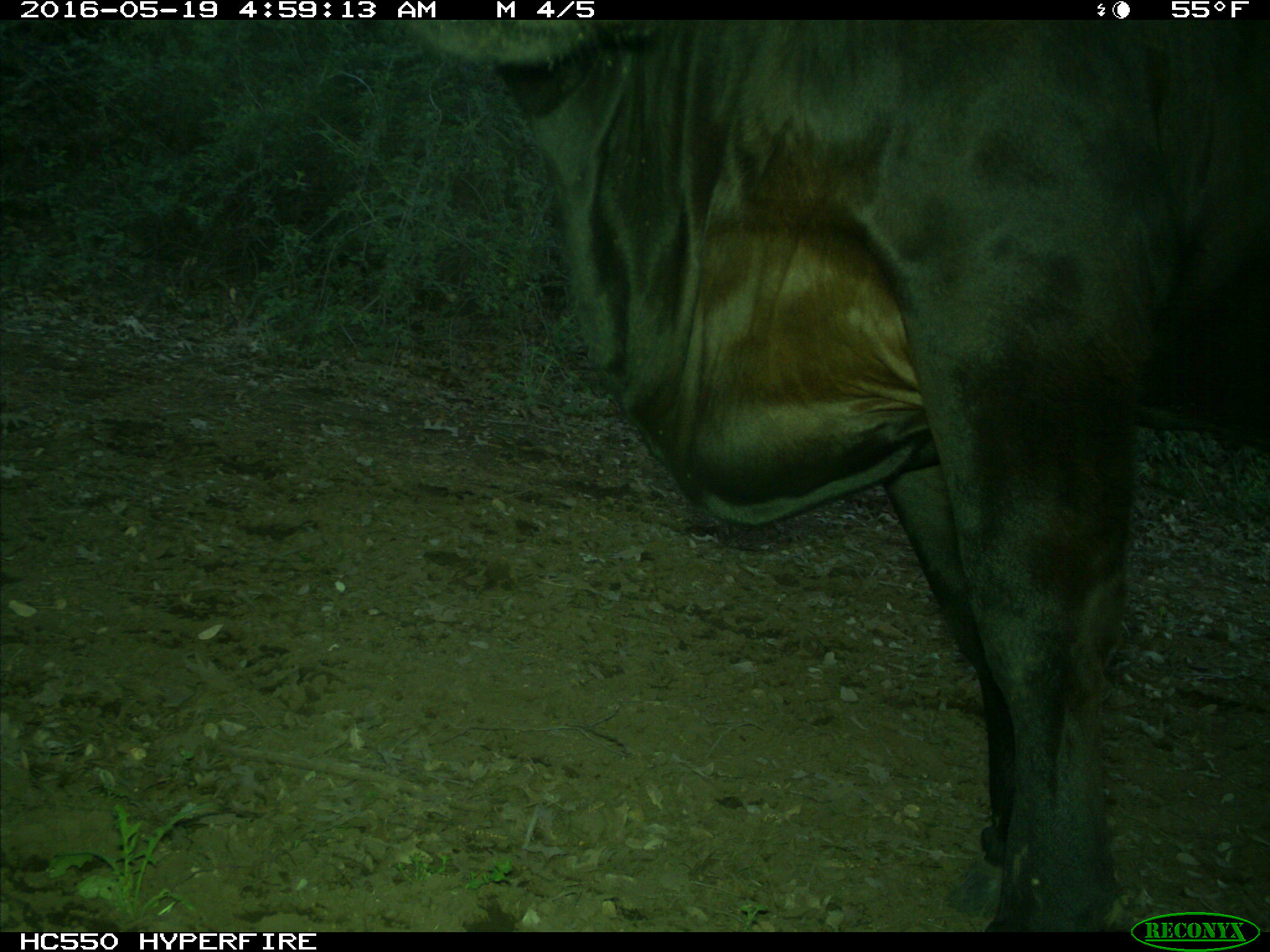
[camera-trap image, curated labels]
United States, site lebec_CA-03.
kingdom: Animalia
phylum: Chordata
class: Mammalia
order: Artiodactyla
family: Bovidae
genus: Bos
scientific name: Bos taurus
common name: domestic cow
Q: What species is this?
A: Bos taurus (domestic cow).